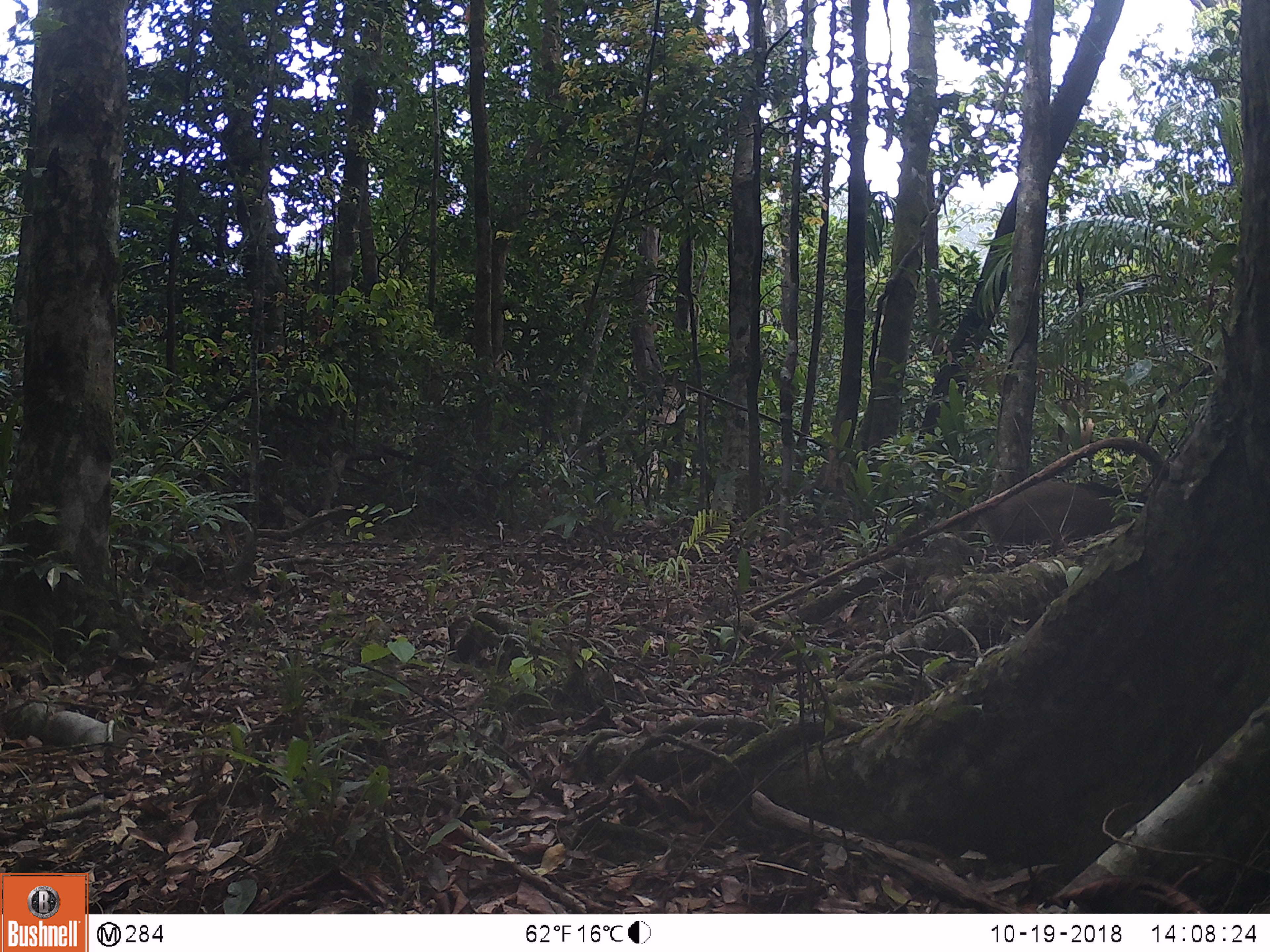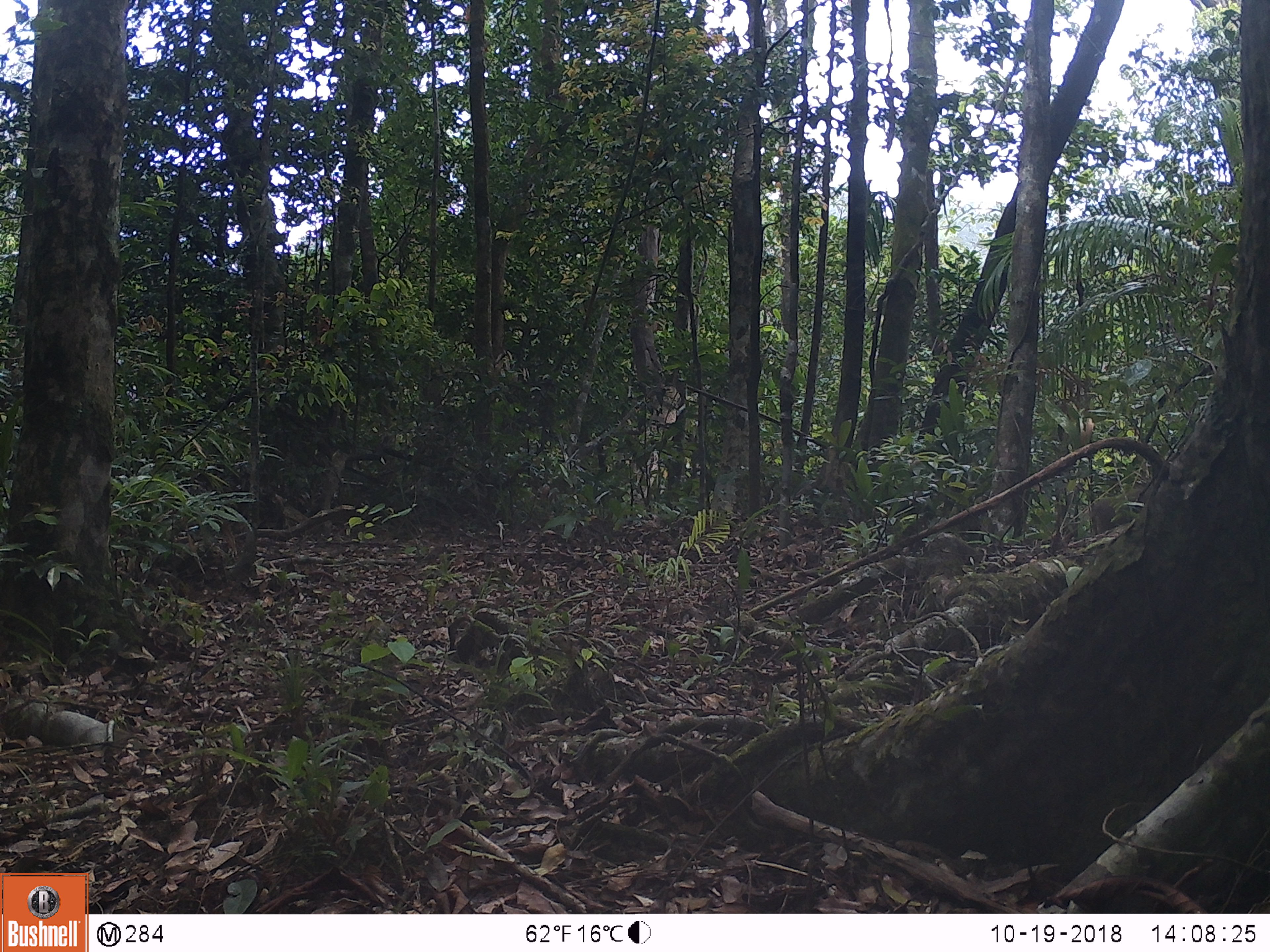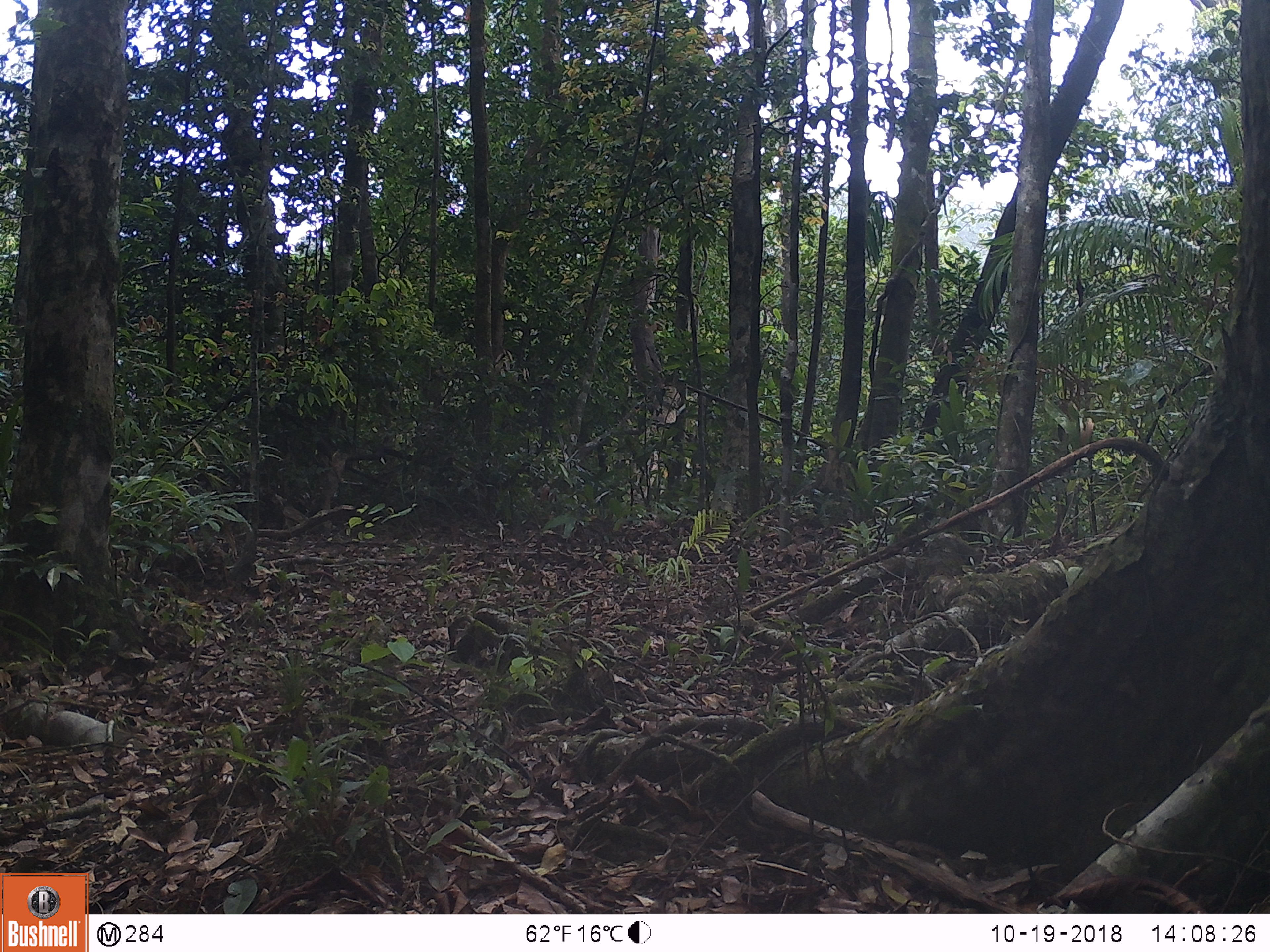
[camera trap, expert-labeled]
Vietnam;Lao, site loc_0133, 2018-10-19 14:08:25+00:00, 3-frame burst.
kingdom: Animalia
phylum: Chordata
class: Mammalia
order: Artiodactyla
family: Suidae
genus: Sus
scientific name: Sus scrofa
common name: eurasian wild pig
Eurasian wild pig (Sus scrofa). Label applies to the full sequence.